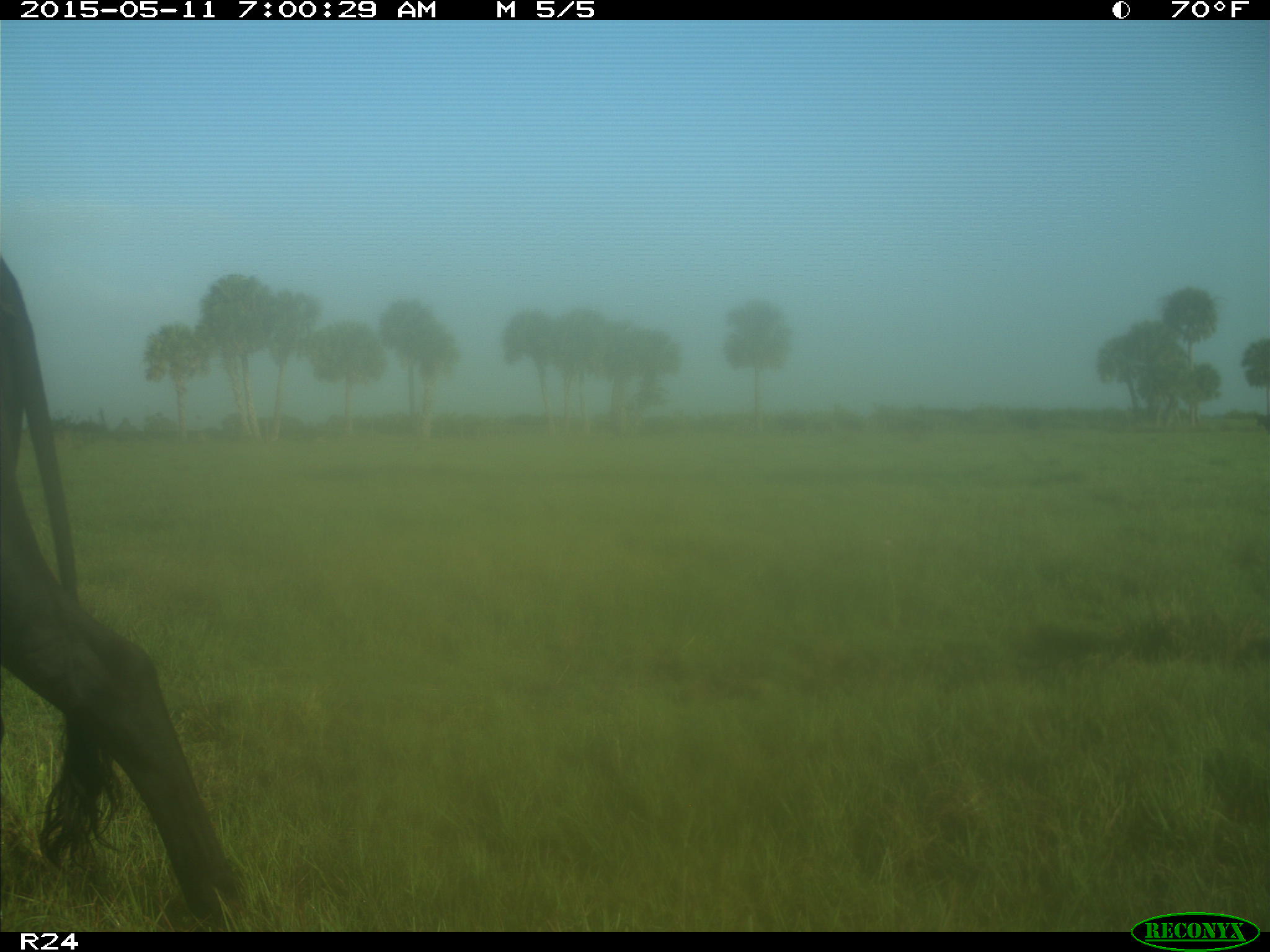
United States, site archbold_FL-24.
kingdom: Animalia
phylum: Chordata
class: Mammalia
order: Artiodactyla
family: Bovidae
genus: Bos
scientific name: Bos taurus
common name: domestic cow